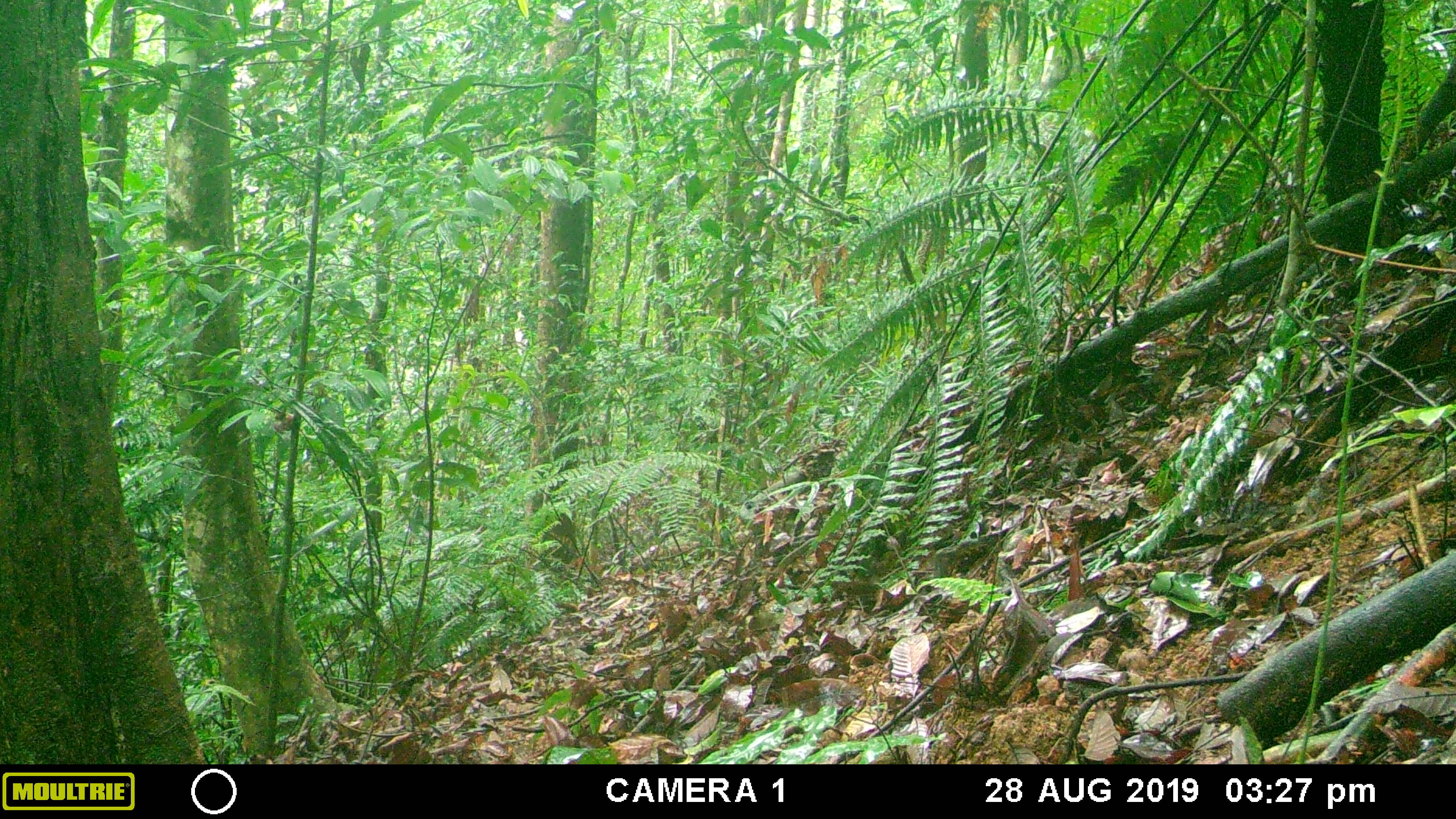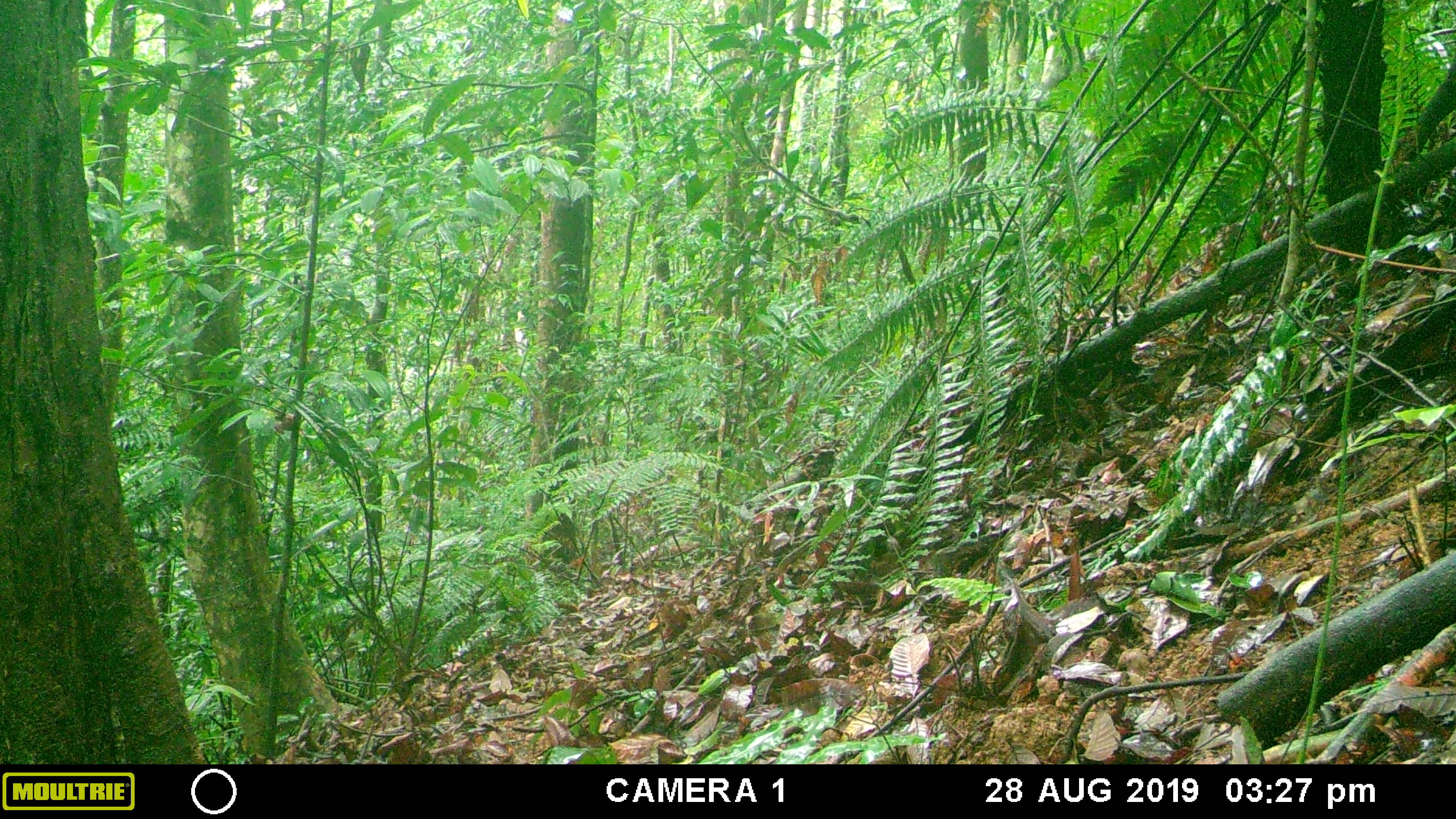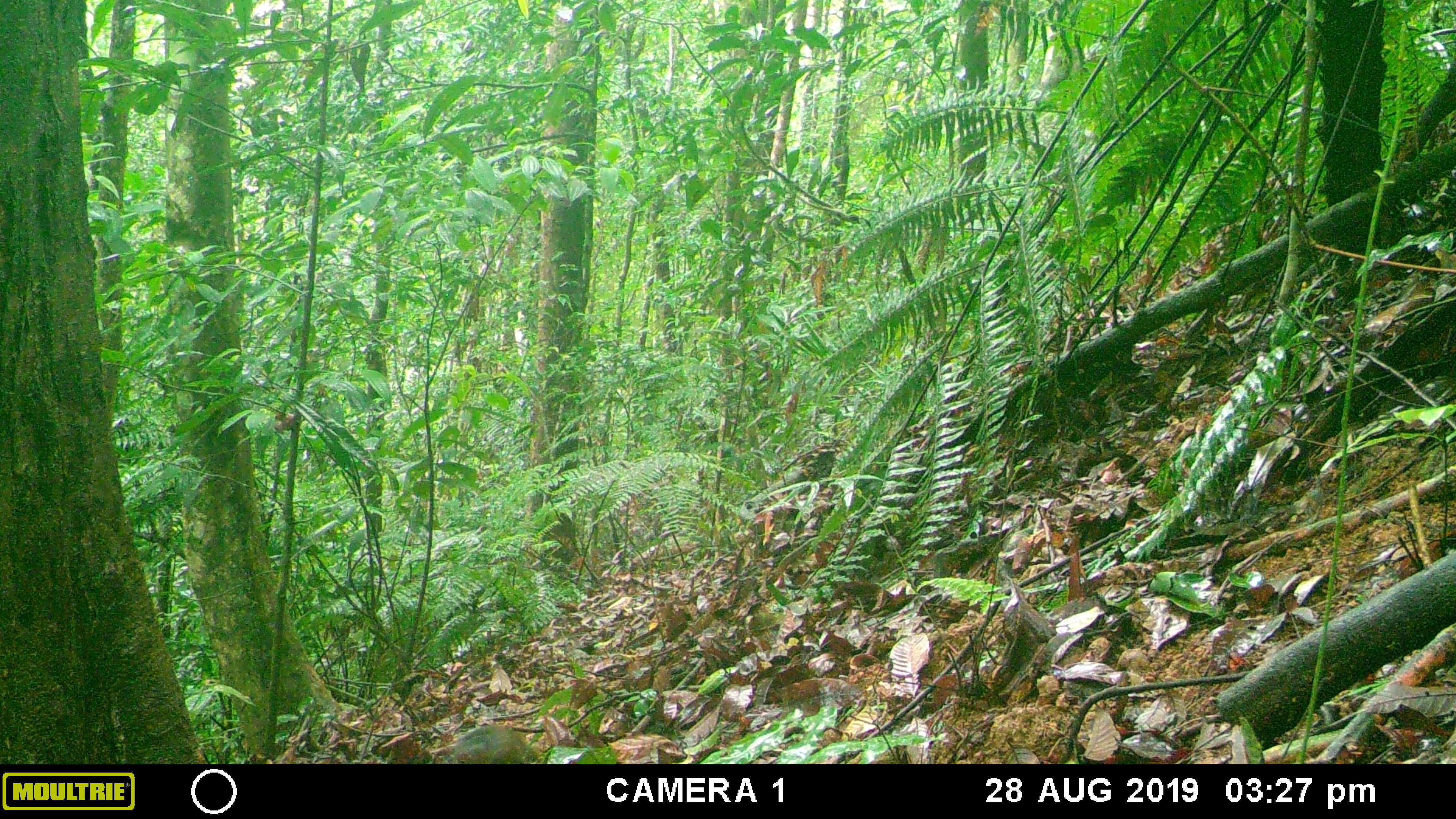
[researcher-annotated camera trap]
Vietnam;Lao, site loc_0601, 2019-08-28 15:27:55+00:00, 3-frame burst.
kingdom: Animalia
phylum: Chordata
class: Mammalia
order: Rodentia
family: Sciuridae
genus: Dremomys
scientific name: Dremomys rufigenis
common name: red-cheeked squirrel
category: red cheeked squirrel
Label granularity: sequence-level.